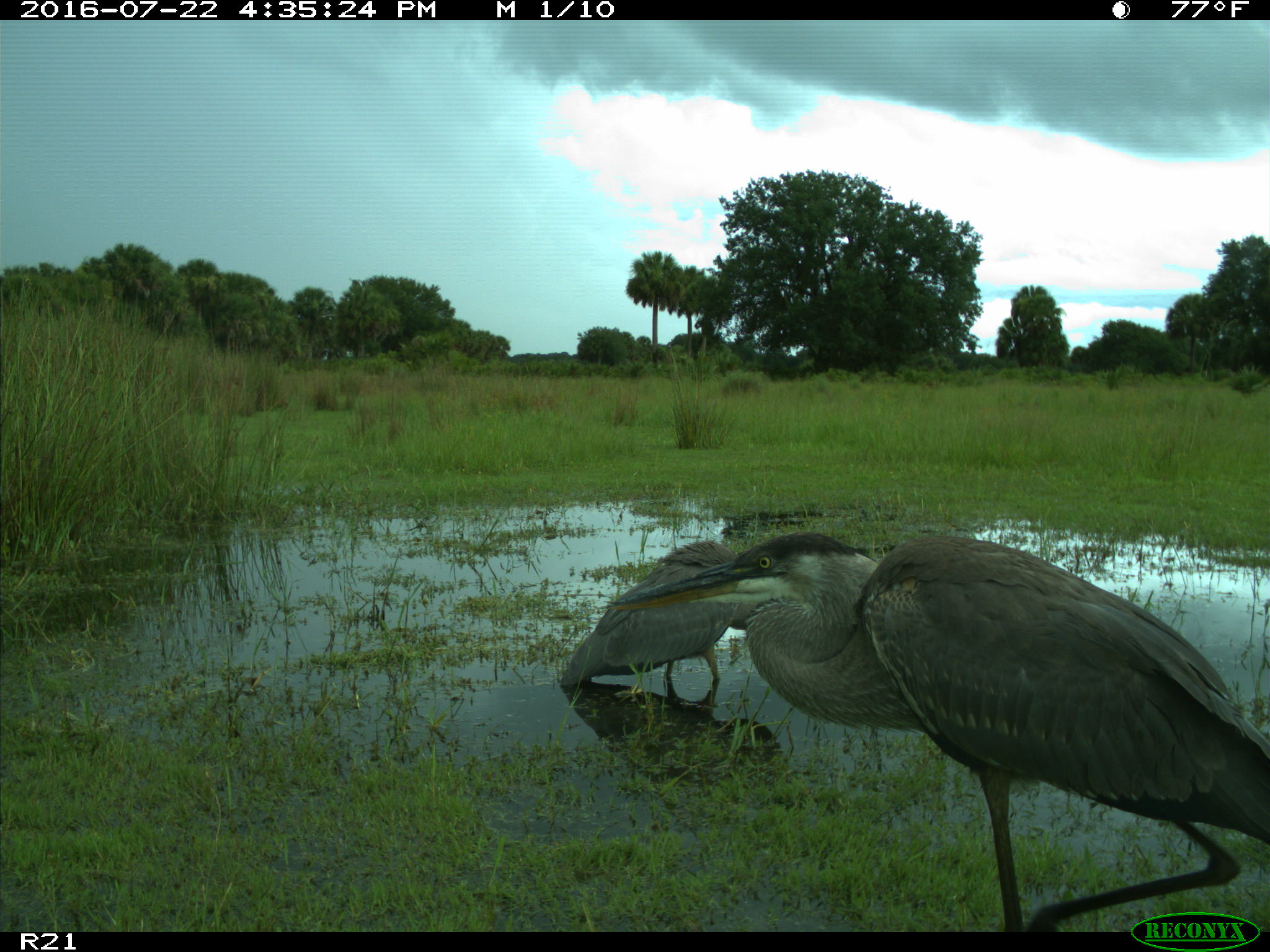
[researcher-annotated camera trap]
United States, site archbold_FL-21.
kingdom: Animalia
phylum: Chordata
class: Aves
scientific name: Aves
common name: birds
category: unidentified bird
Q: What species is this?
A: Unidentified bird (birds) (Aves).